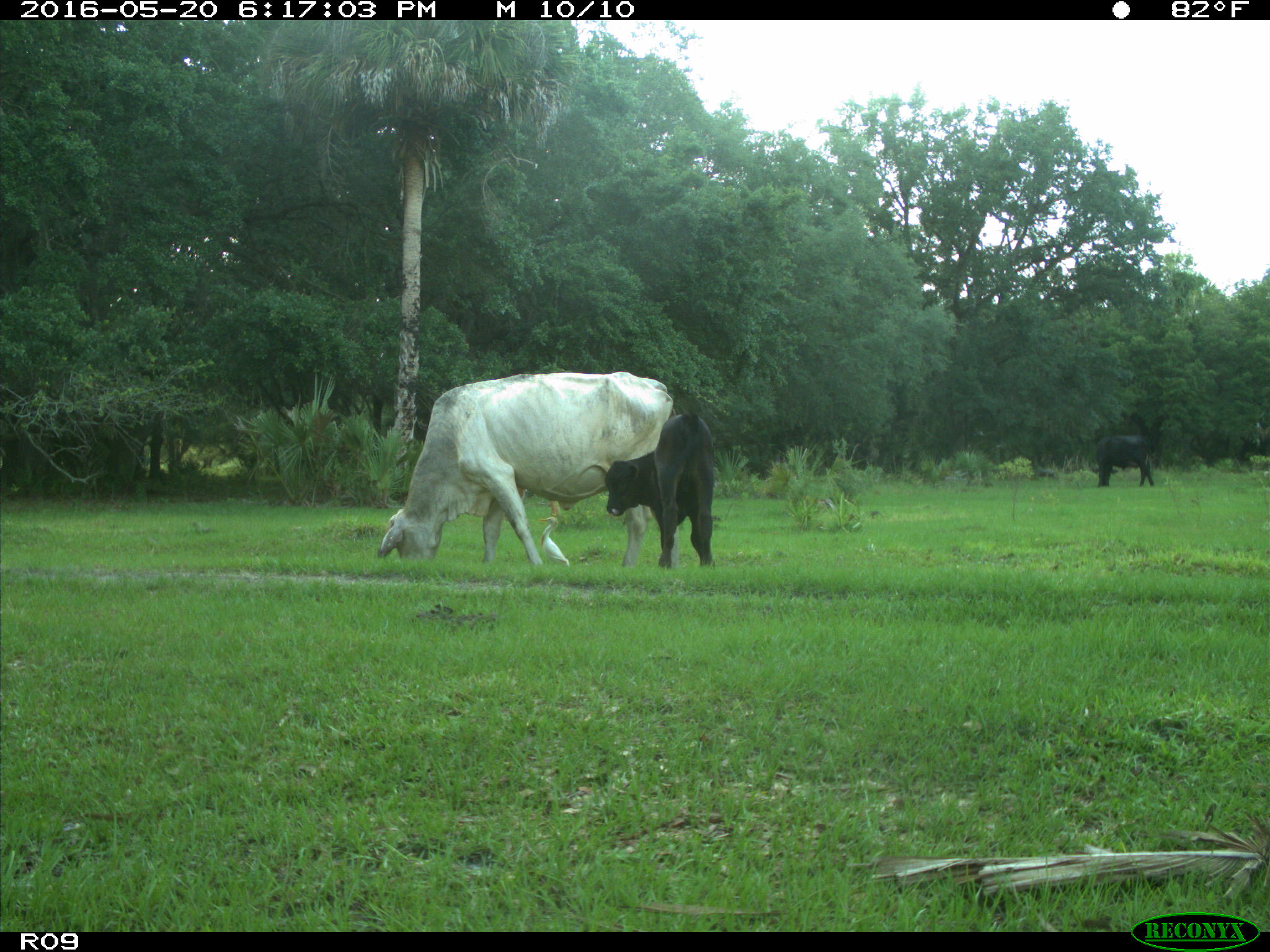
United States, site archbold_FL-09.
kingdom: Animalia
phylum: Chordata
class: Mammalia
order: Artiodactyla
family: Bovidae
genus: Bos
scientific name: Bos taurus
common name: domestic cow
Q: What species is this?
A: Bos taurus (domestic cow).